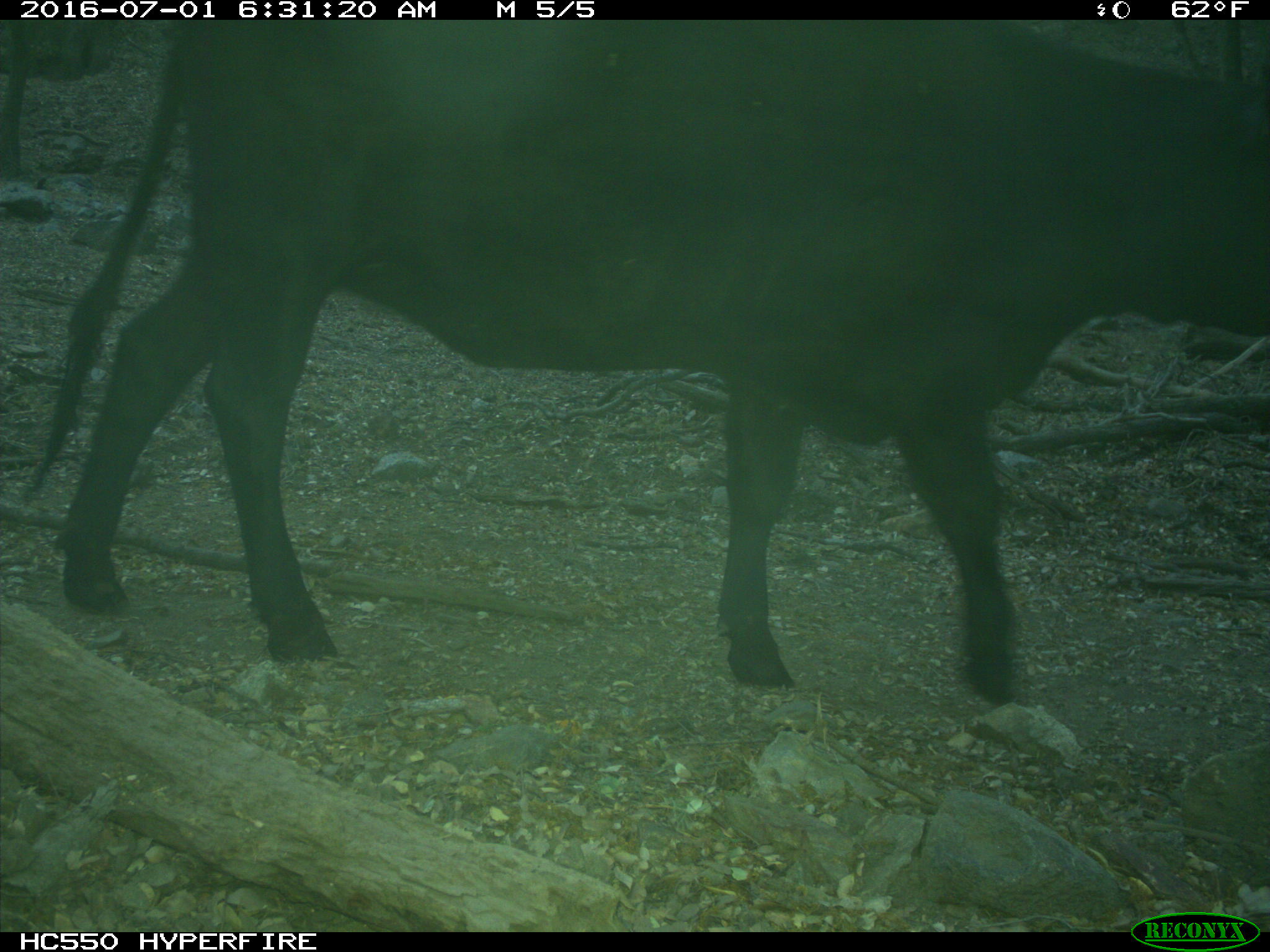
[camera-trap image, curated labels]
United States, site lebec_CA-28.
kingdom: Animalia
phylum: Chordata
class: Mammalia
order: Artiodactyla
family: Bovidae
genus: Bos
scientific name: Bos taurus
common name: domestic cow